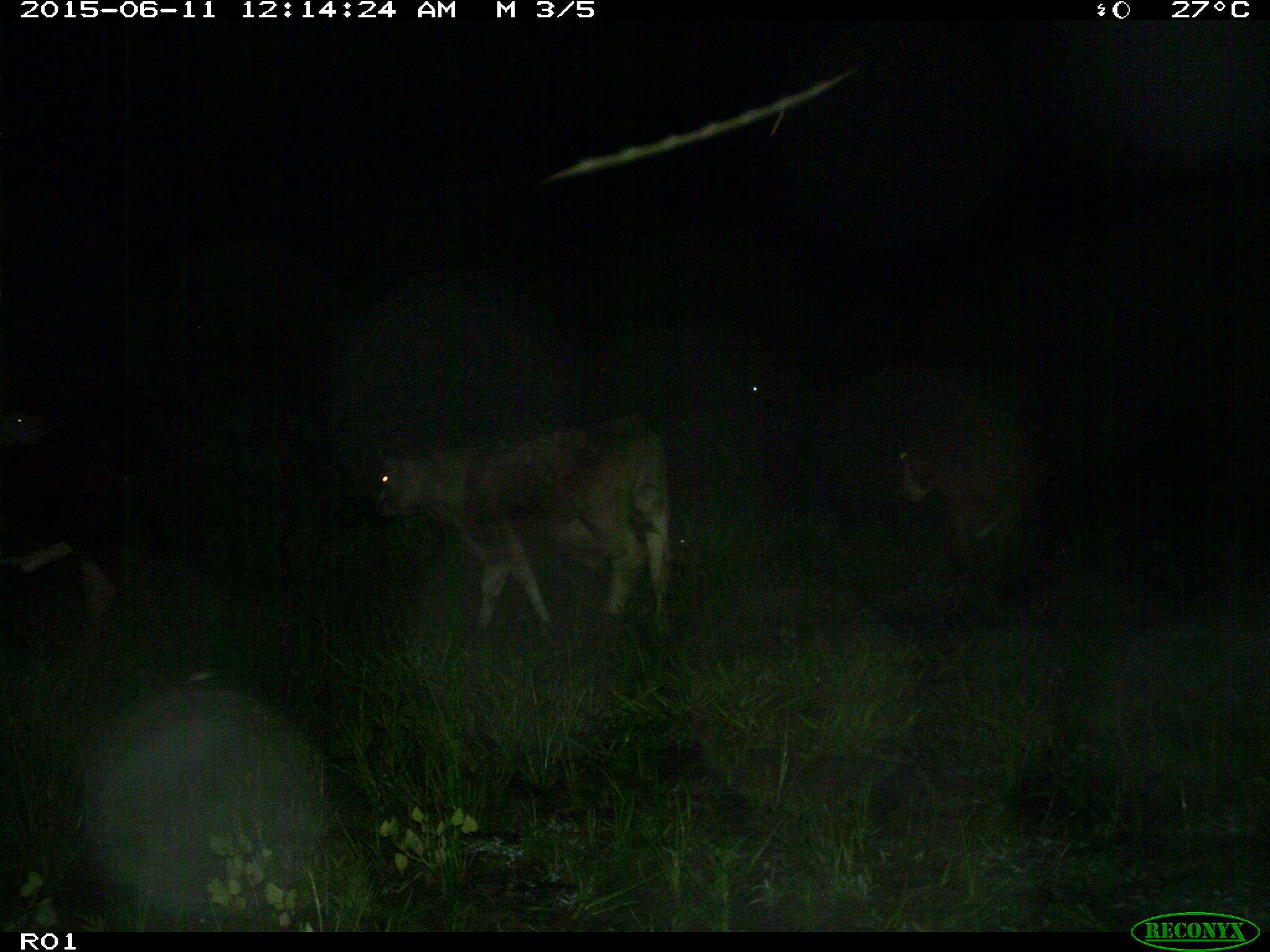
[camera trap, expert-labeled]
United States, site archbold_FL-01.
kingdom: Animalia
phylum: Chordata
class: Mammalia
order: Artiodactyla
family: Bovidae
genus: Bos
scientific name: Bos taurus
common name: domestic cow